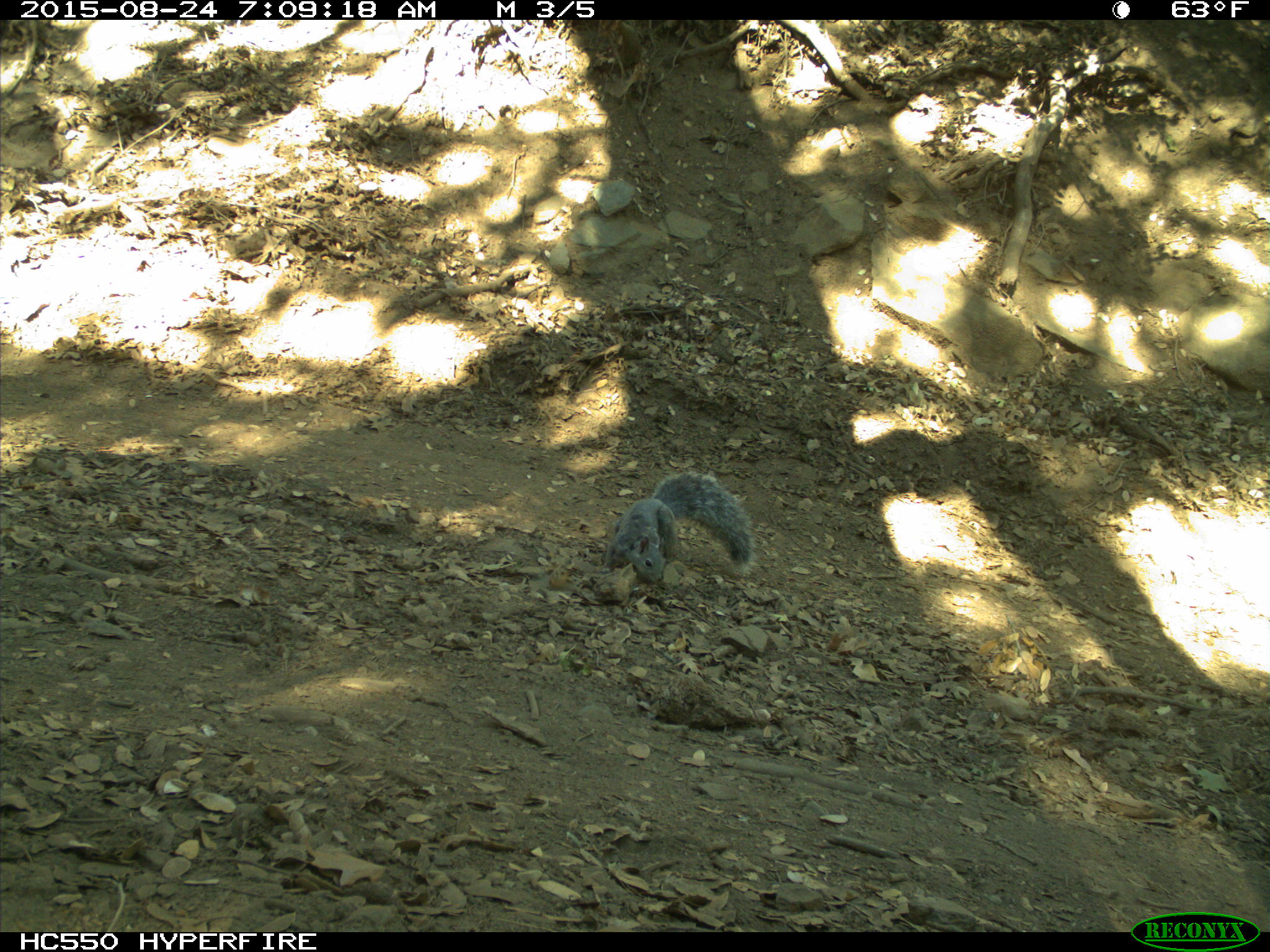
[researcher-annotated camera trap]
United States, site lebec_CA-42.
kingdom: Animalia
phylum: Chordata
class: Mammalia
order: Rodentia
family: Sciuridae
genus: Sciurus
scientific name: Sciurus carolinensis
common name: eastern gray squirrel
Sciurus carolinensis (eastern gray squirrel).